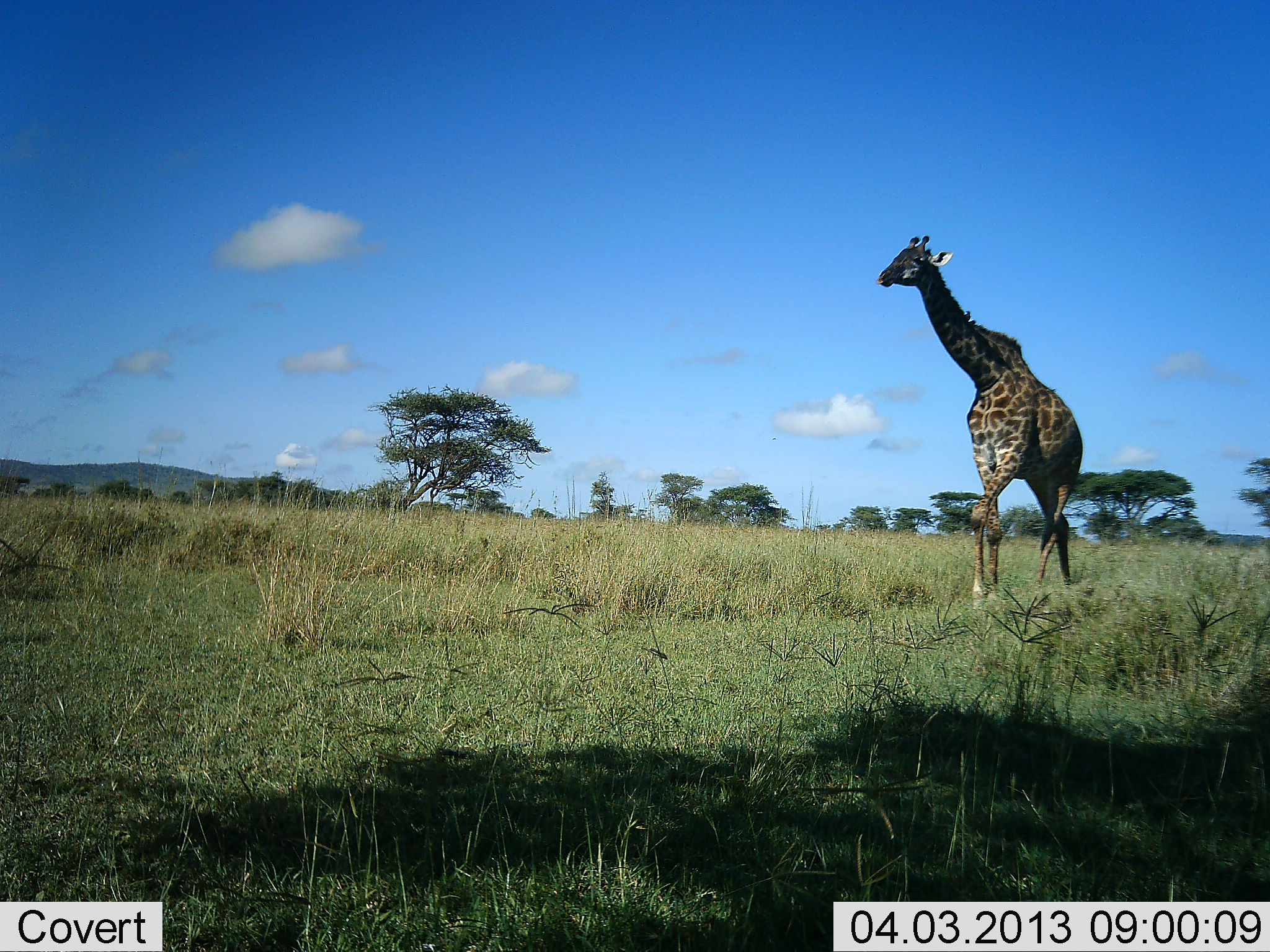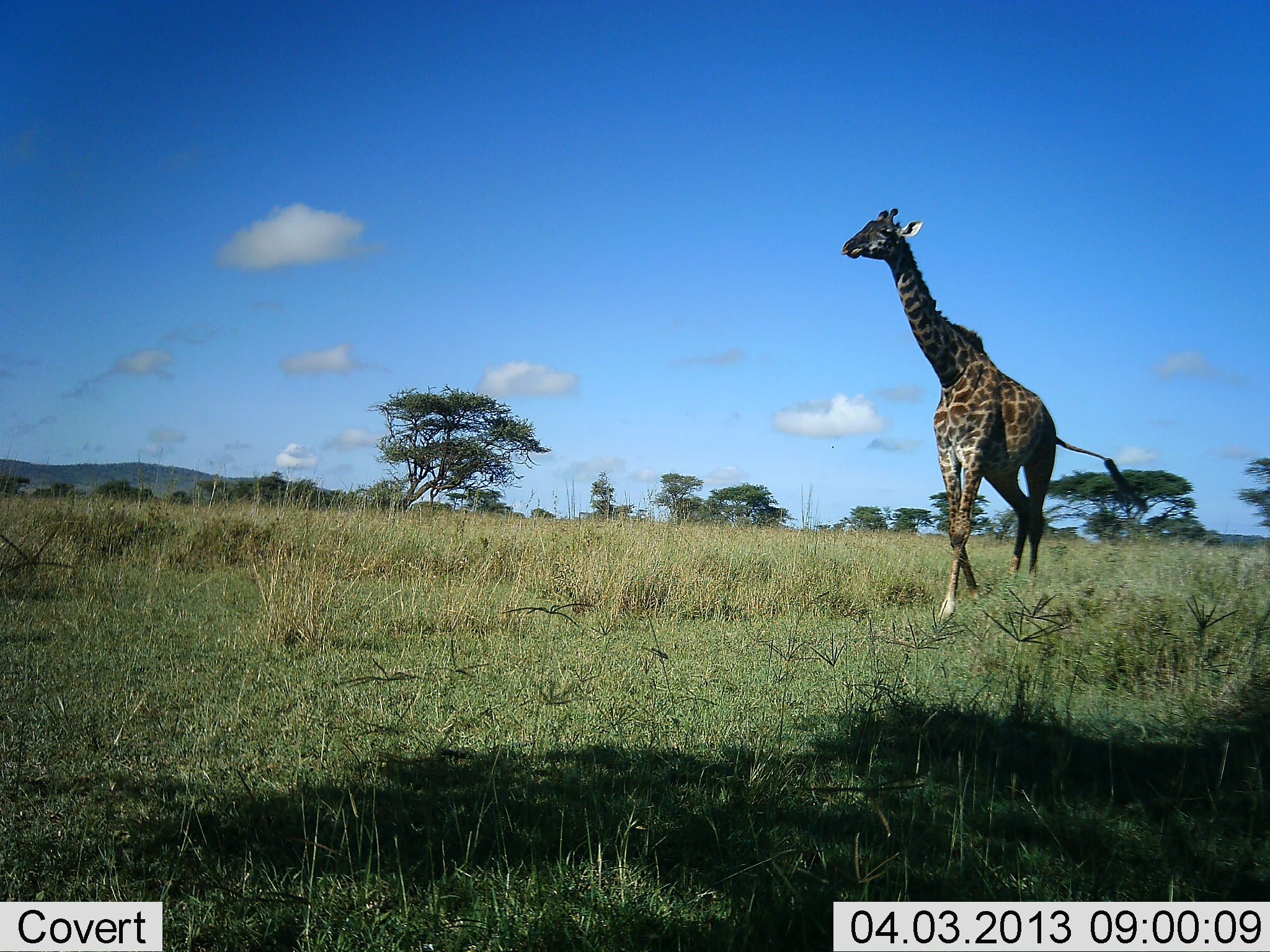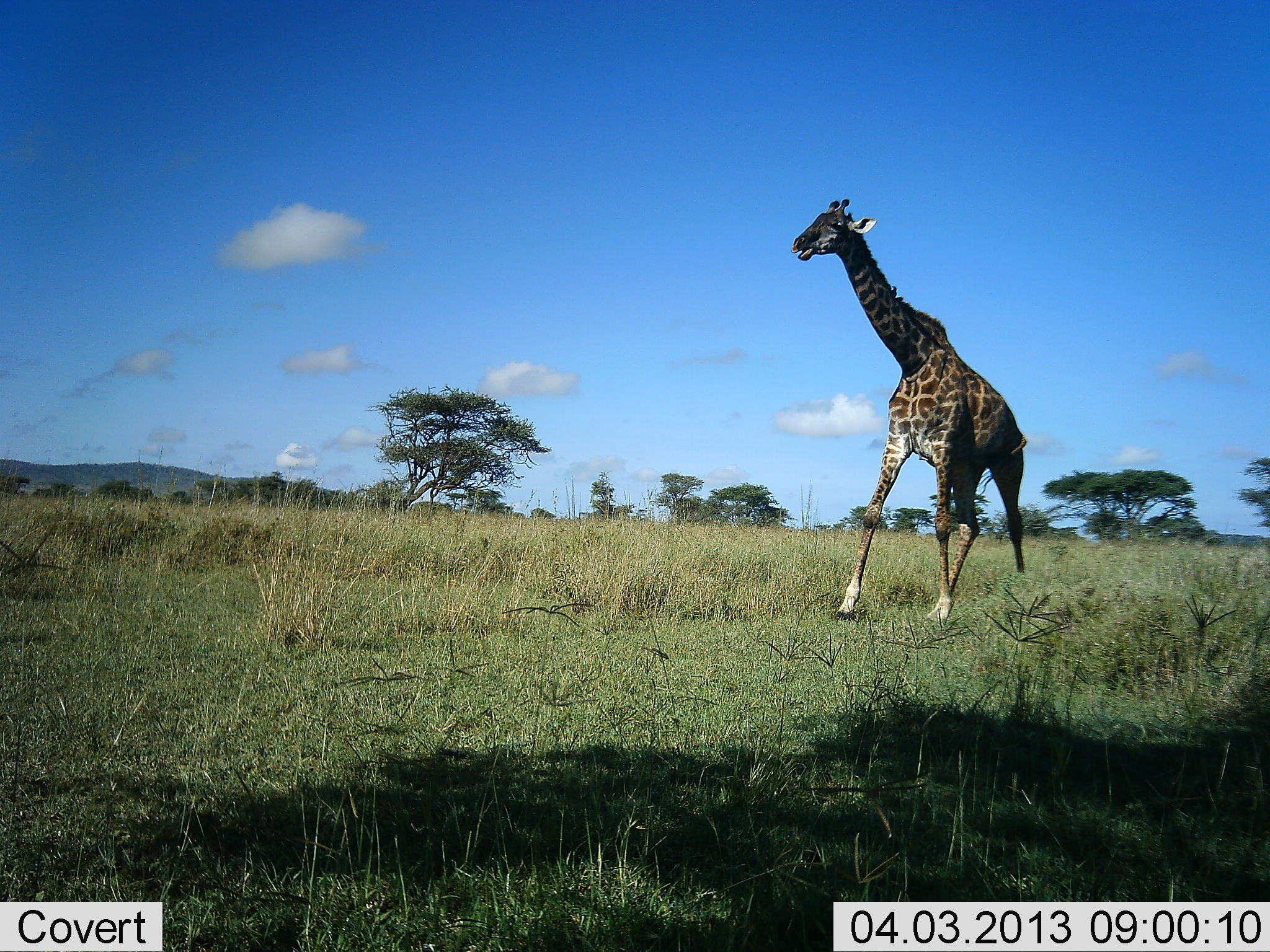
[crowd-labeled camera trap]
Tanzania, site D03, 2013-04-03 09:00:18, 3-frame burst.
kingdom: Animalia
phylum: Chordata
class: Mammalia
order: Artiodactyla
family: Giraffidae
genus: Giraffa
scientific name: Giraffa camelopardalis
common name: giraffe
Giraffe (Giraffa camelopardalis), count 1. Behavior (volunteer vote fractions): standing 2%, resting 0%, moving 98%, interacting 0%. Young present (vote fraction): 0%. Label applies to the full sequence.